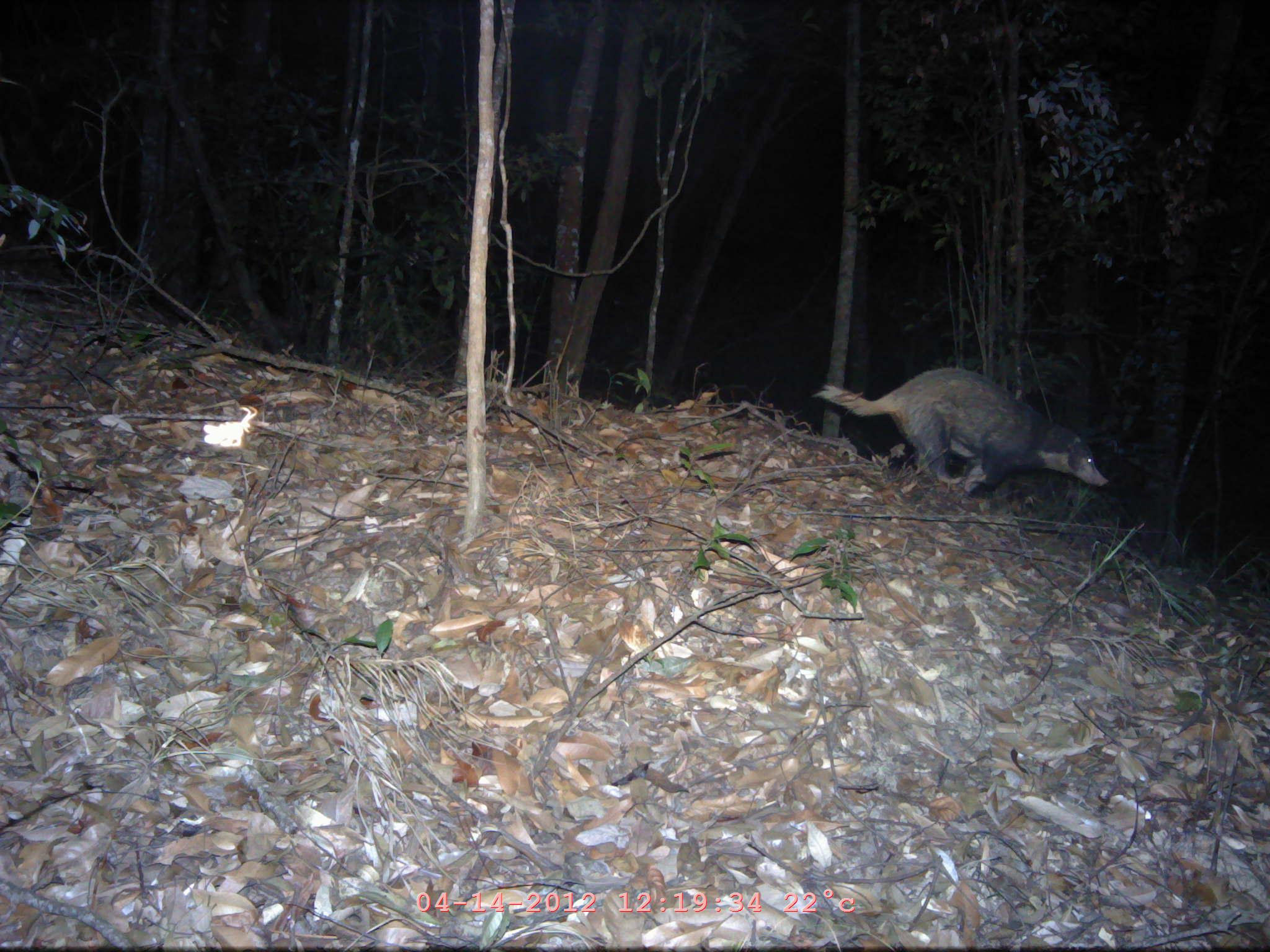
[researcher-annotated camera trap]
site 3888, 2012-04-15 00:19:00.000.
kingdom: Animalia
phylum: Chordata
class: Mammalia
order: Carnivora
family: Mustelidae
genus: Arctonyx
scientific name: Arctonyx collaris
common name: greater hog badger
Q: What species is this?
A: Arctonyx collaris (greater hog badger).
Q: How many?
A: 1.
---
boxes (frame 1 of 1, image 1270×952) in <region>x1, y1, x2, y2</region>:
arctonyx collaris: <region>812, 367, 1109, 500</region>